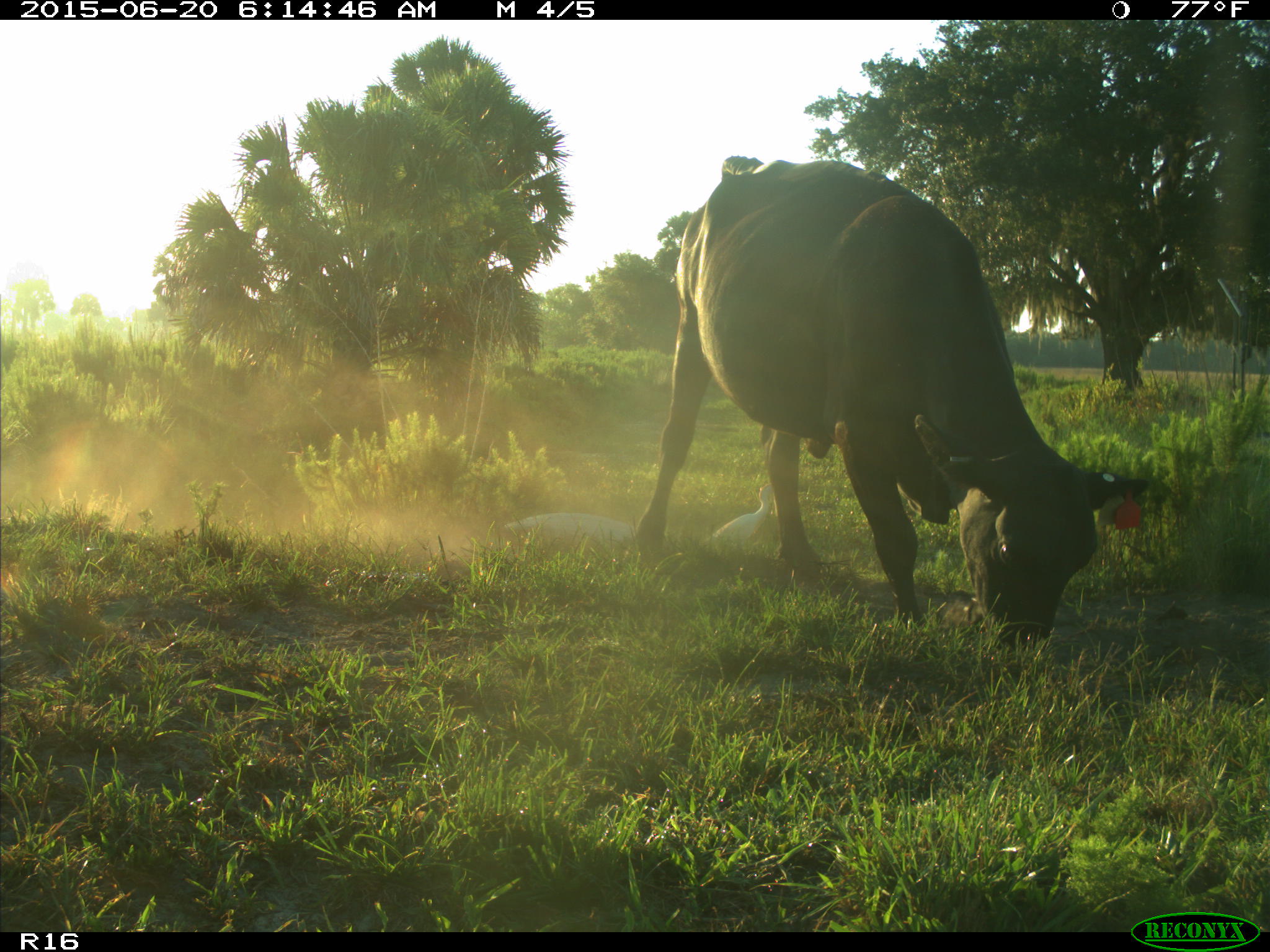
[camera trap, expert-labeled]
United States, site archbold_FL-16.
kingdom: Animalia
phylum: Chordata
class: Mammalia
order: Artiodactyla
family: Bovidae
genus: Bos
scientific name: Bos taurus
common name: domestic cow